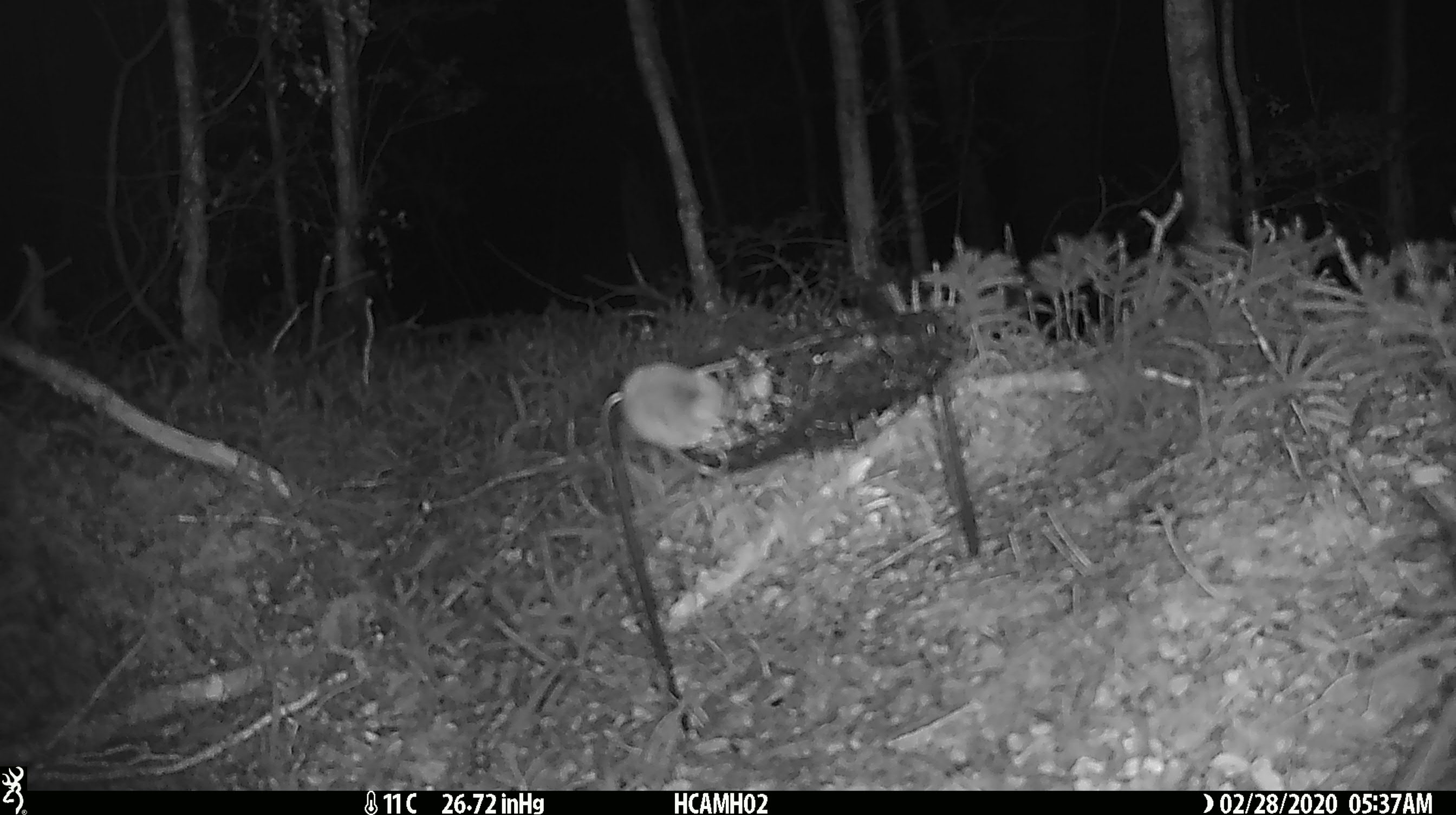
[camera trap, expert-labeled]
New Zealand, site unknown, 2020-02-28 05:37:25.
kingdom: Animalia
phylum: Chordata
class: Mammalia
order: Rodentia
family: Muridae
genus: Mus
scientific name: Mus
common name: mouse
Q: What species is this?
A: Mouse (Mus).